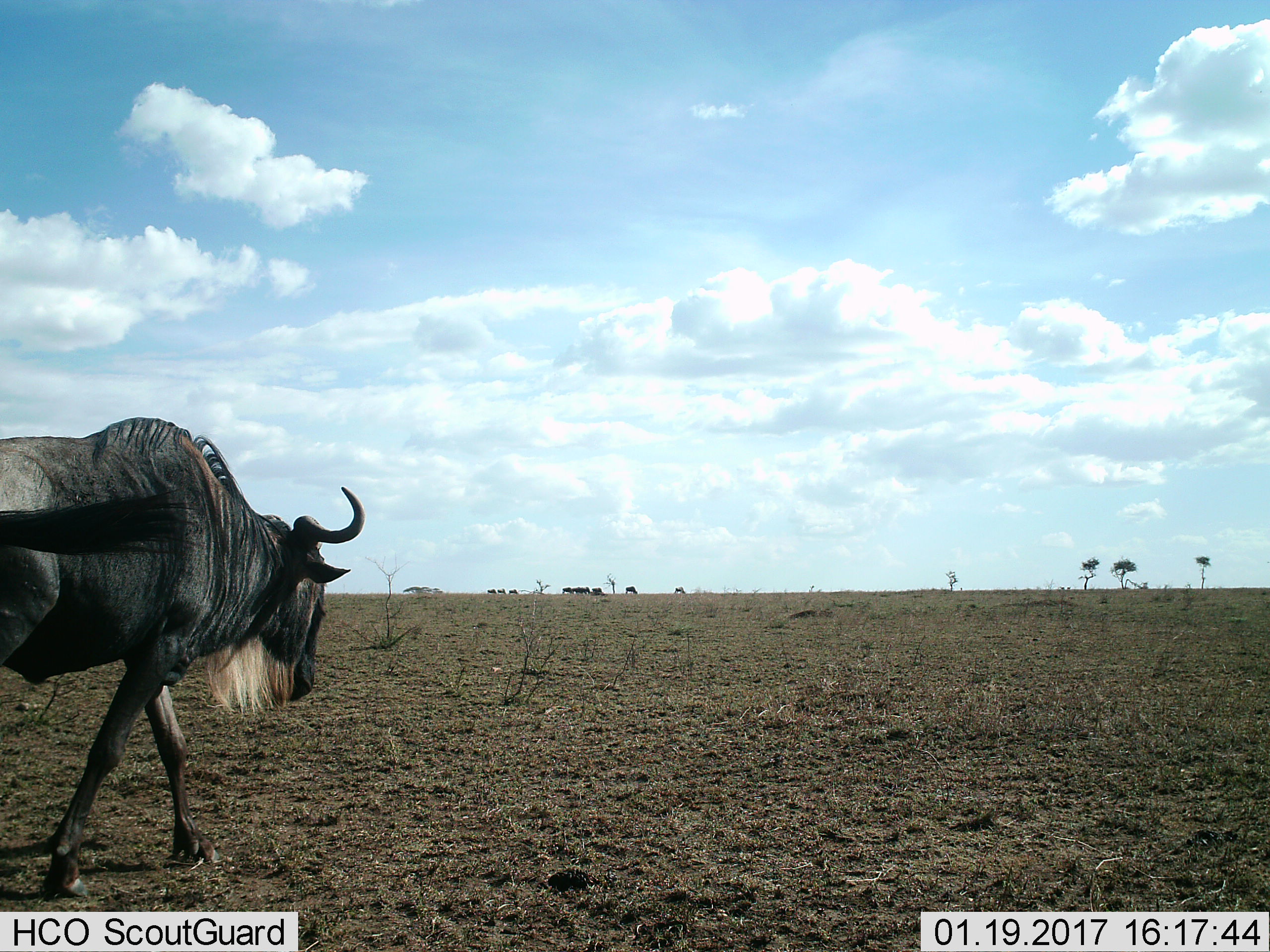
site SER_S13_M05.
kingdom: Animalia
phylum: Chordata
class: Mammalia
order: Artiodactyla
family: Bovidae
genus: Connochaetes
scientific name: Connochaetes taurinus taurinus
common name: blue wildebeest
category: wildebeestblue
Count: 1.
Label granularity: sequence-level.